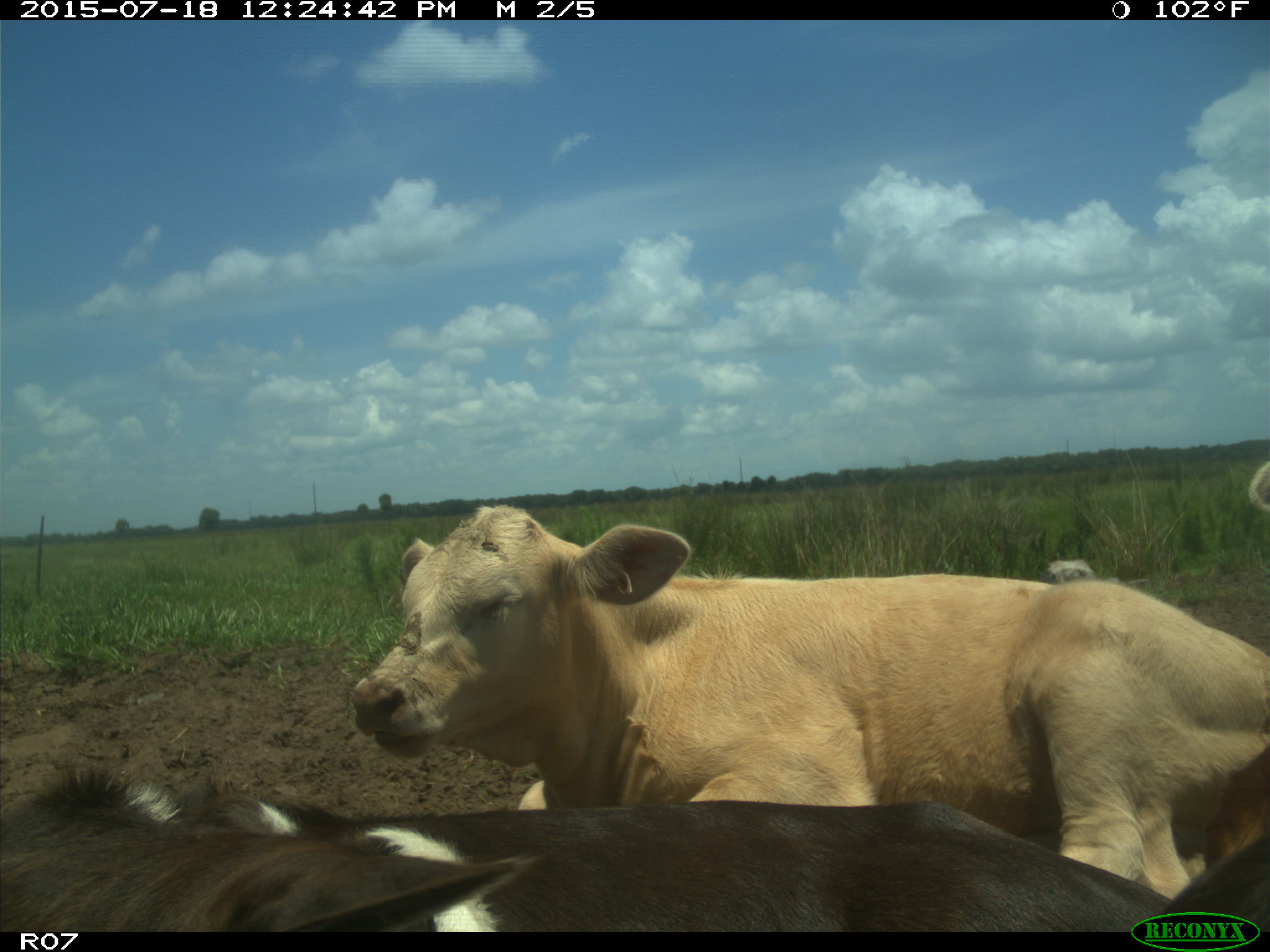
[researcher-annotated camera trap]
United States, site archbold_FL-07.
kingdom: Animalia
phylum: Chordata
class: Mammalia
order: Artiodactyla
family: Bovidae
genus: Bos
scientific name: Bos taurus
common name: domestic cow